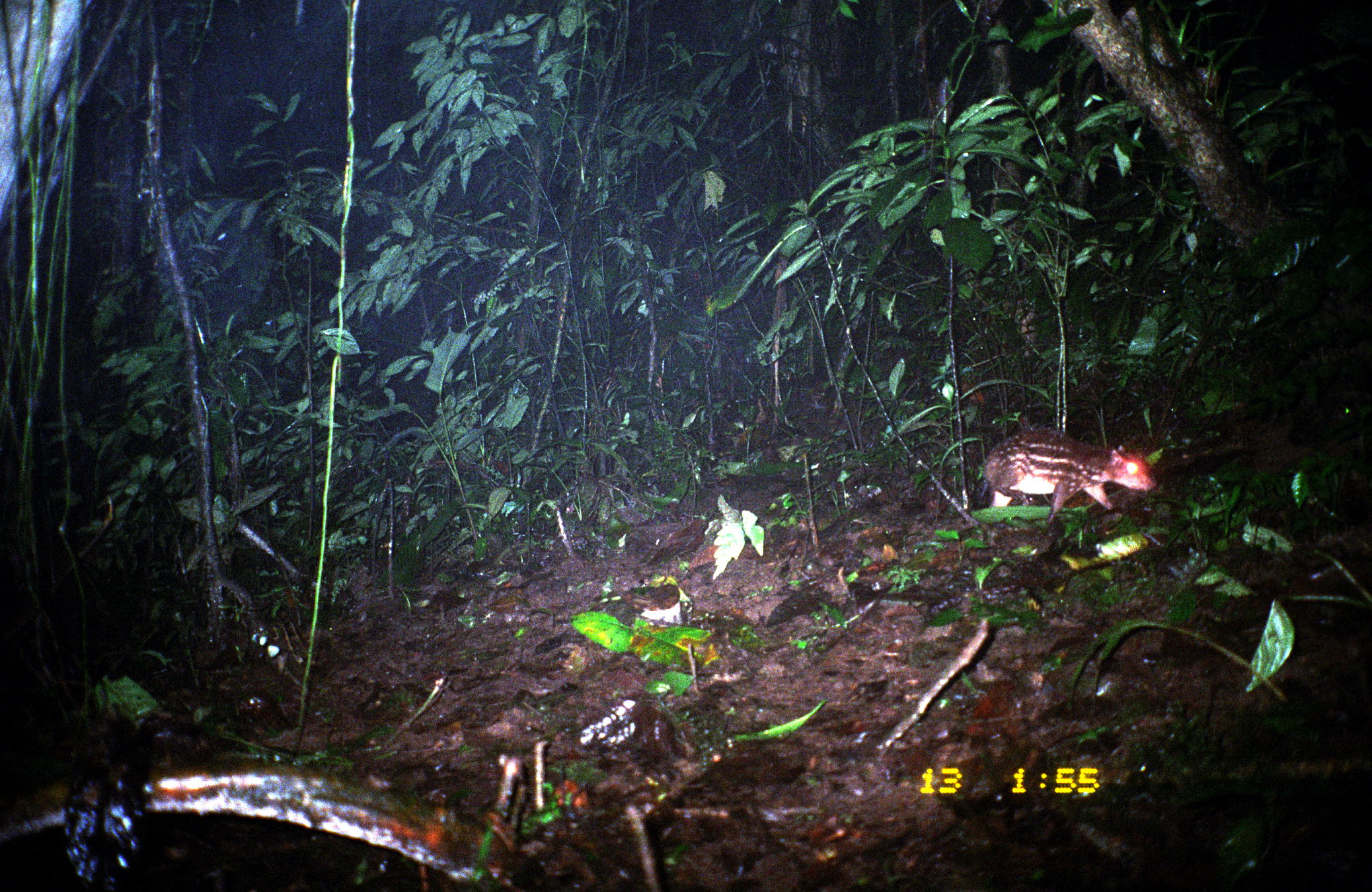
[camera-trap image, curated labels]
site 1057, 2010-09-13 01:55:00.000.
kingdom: Animalia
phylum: Chordata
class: Mammalia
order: Rodentia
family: Cuniculidae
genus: Cuniculus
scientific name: Cuniculus paca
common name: spotted paca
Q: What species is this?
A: Cuniculus paca (spotted paca).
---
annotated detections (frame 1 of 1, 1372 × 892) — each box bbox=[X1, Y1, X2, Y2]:
cuniculus paca: bbox=[980, 425, 1158, 524]